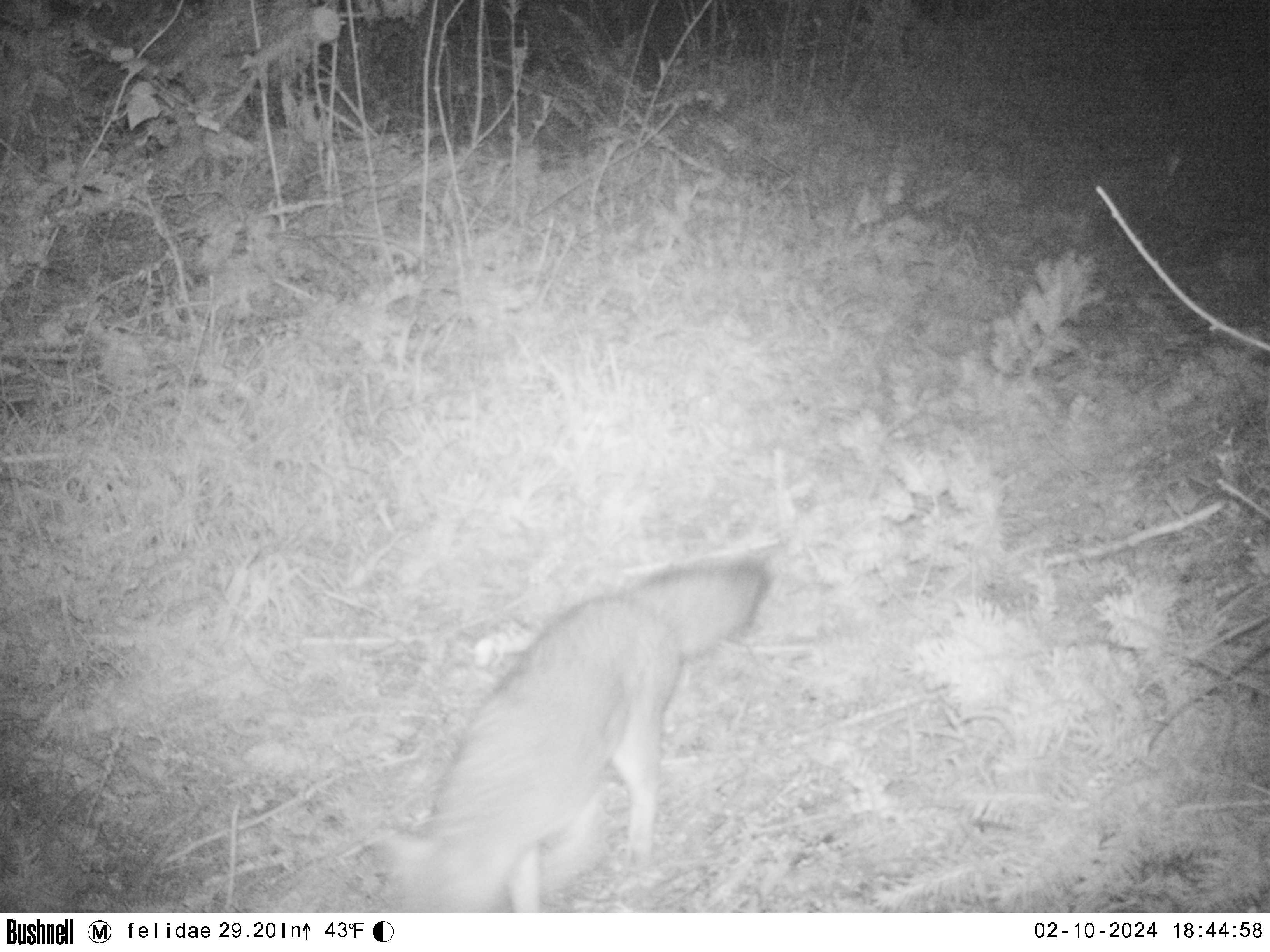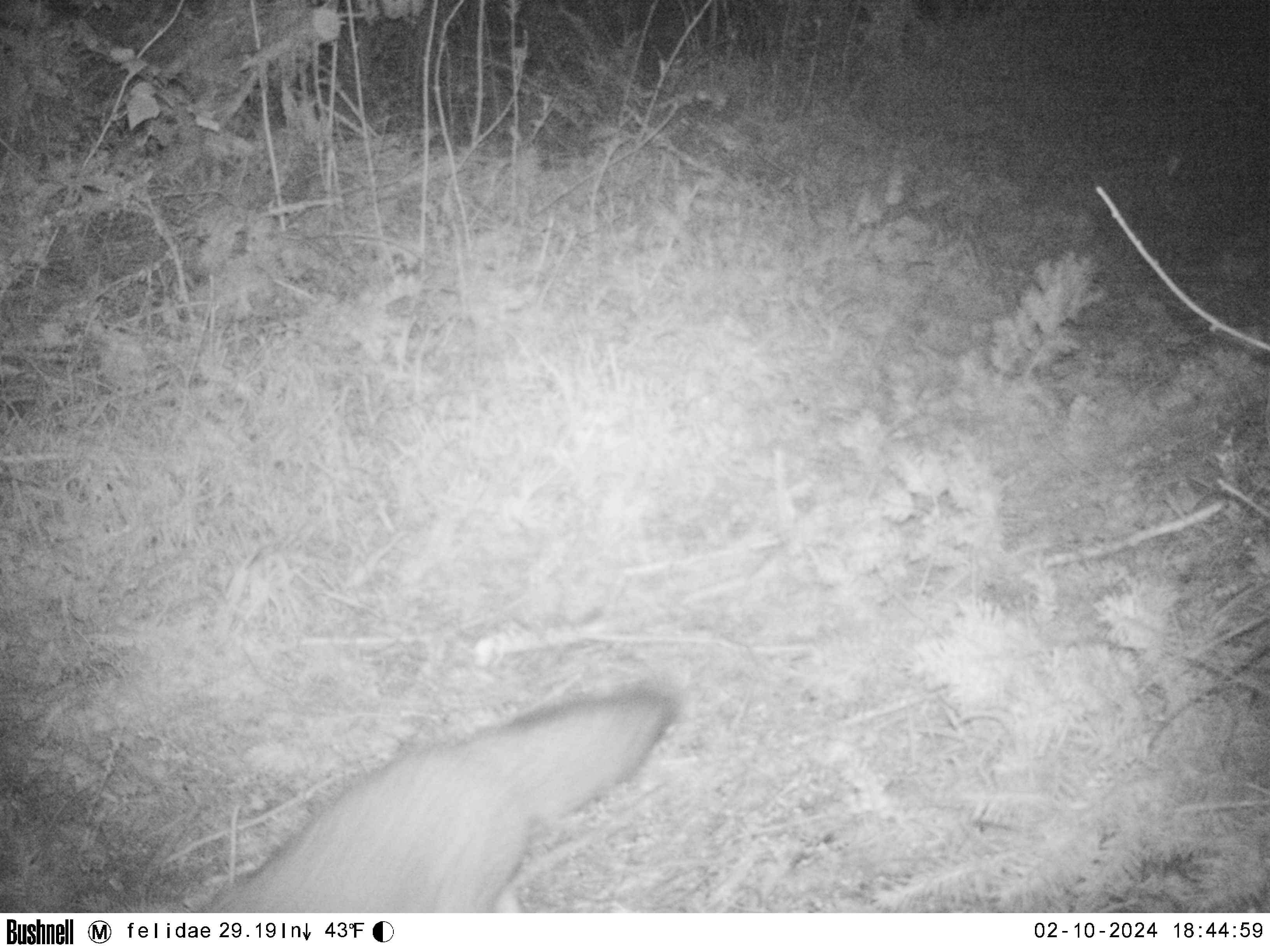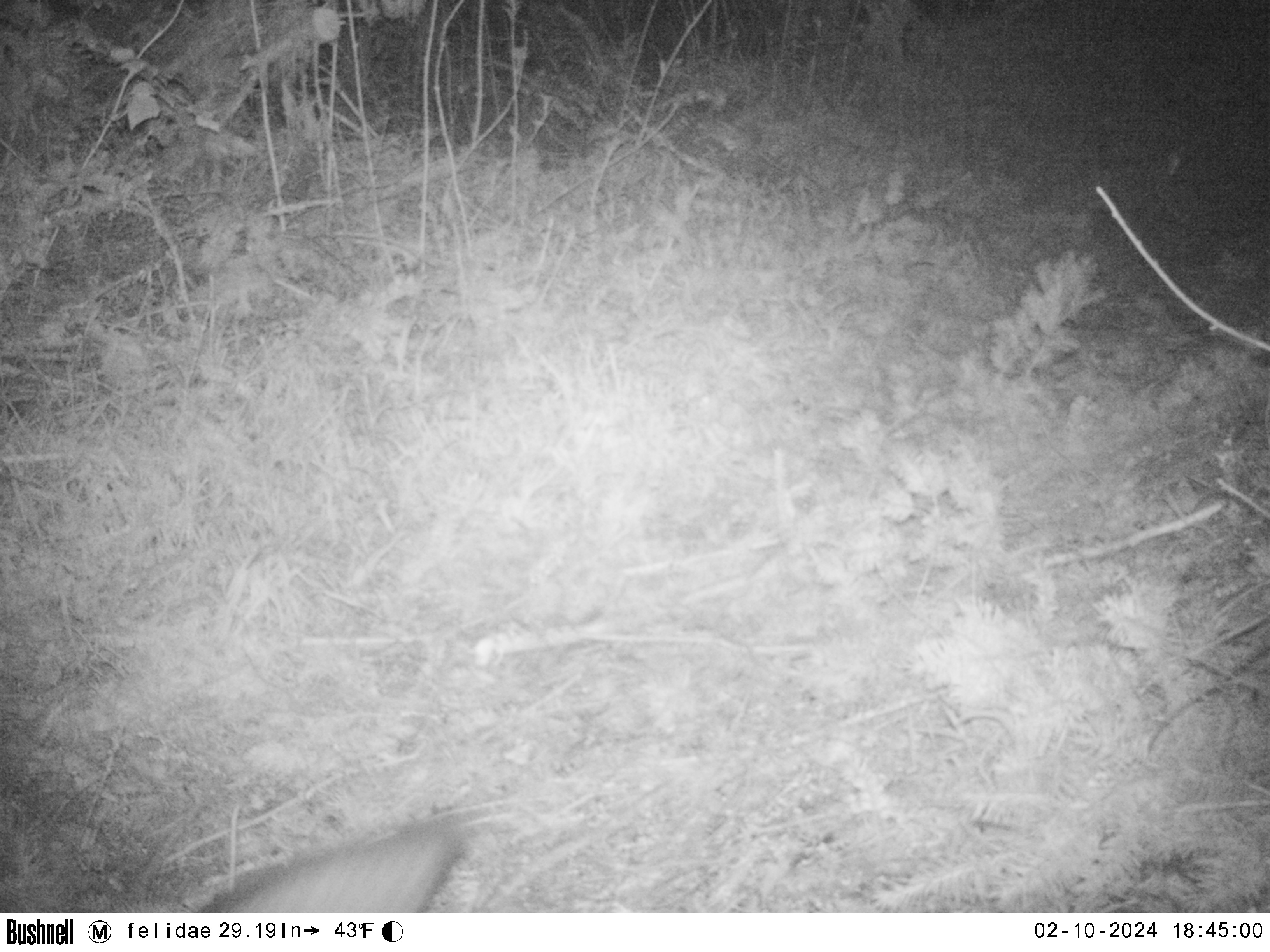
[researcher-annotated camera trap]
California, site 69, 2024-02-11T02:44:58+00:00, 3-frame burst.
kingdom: Animalia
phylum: Chordata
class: Mammalia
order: Carnivora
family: Canidae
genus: Urocyon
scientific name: Urocyon cinereoargenteus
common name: gray fox